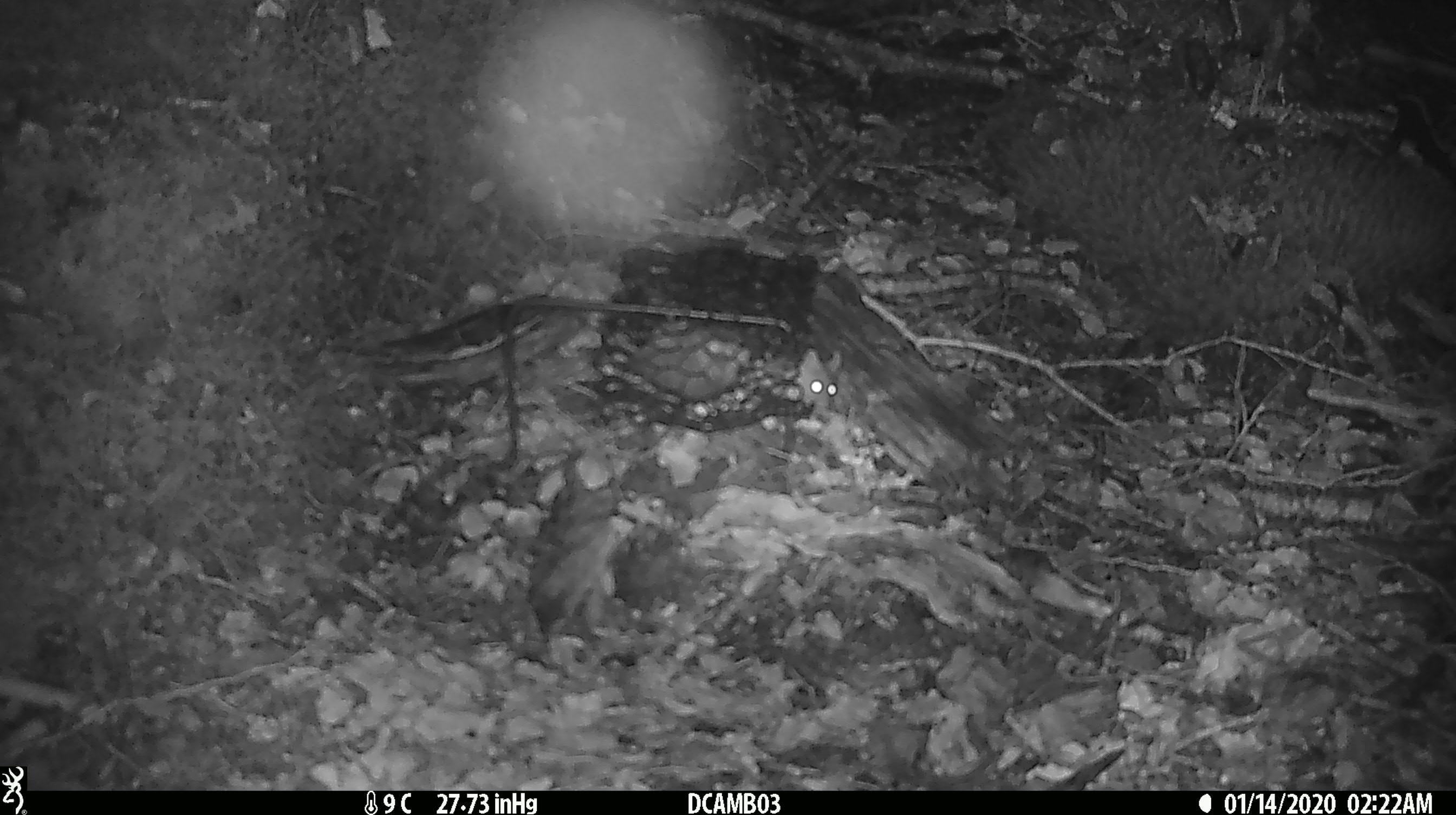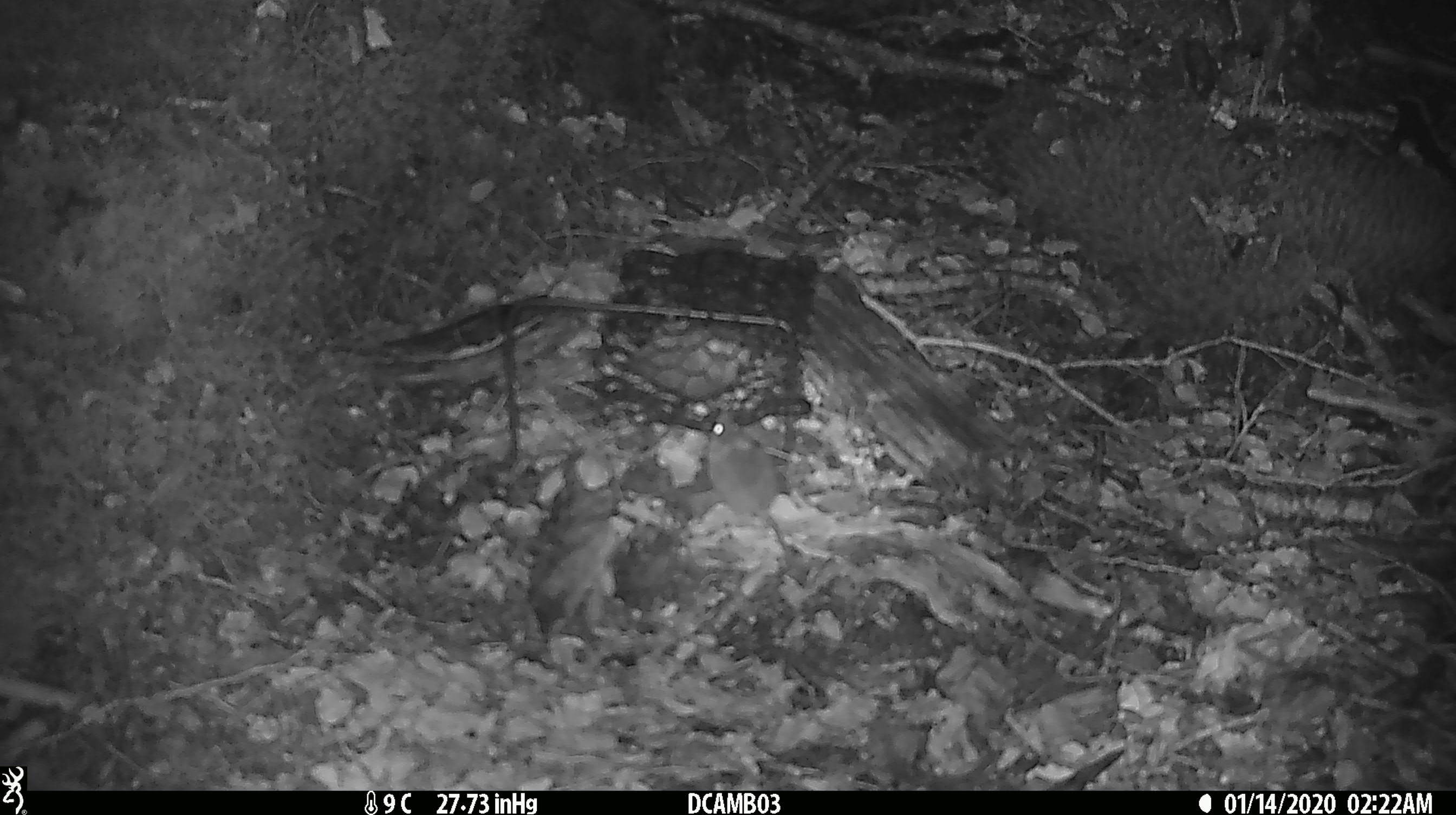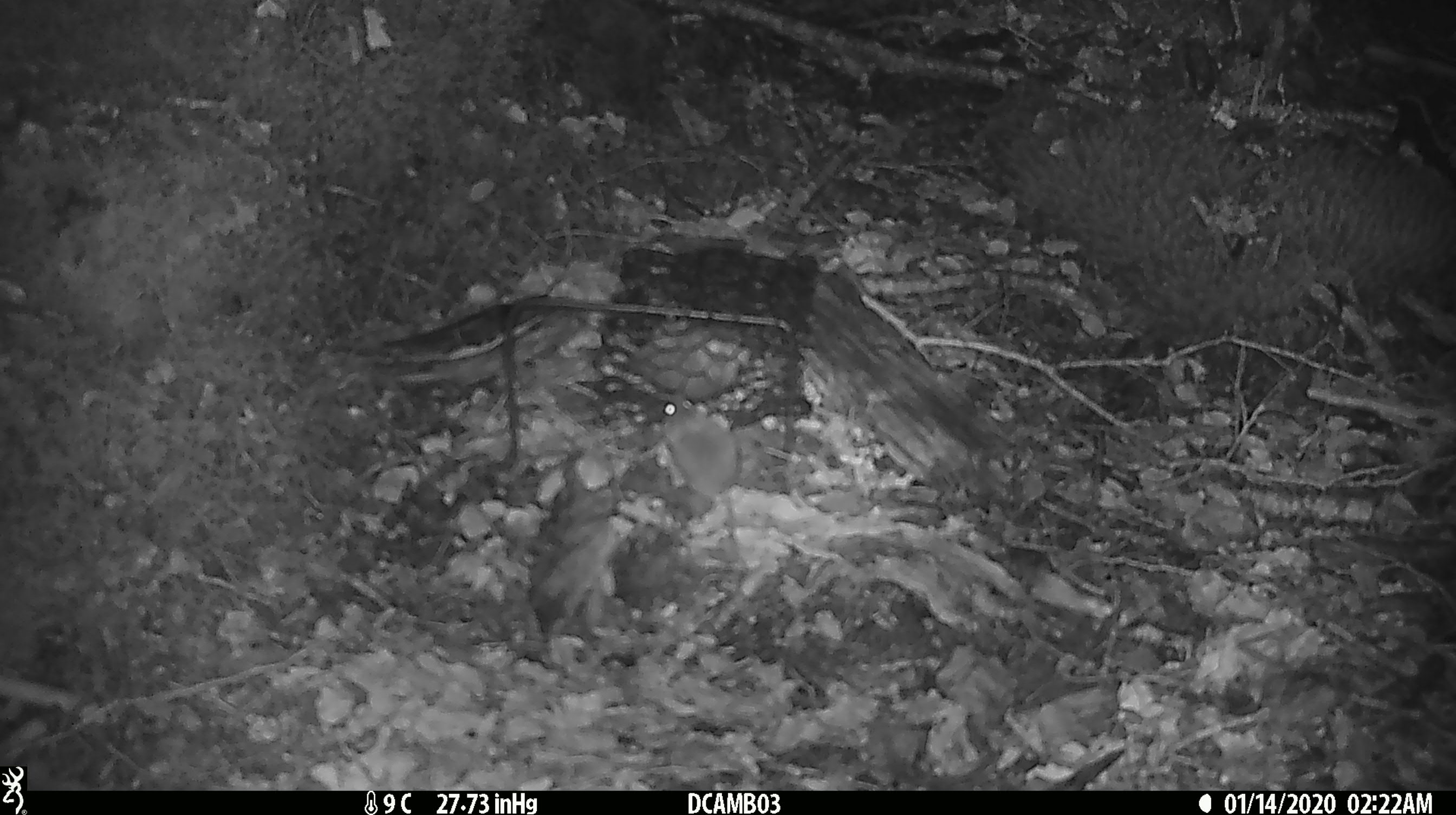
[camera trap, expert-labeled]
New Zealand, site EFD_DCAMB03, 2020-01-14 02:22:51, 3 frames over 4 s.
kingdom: Animalia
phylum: Chordata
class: Mammalia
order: Rodentia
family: Muridae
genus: Mus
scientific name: Mus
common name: mouse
Mouse (Mus).